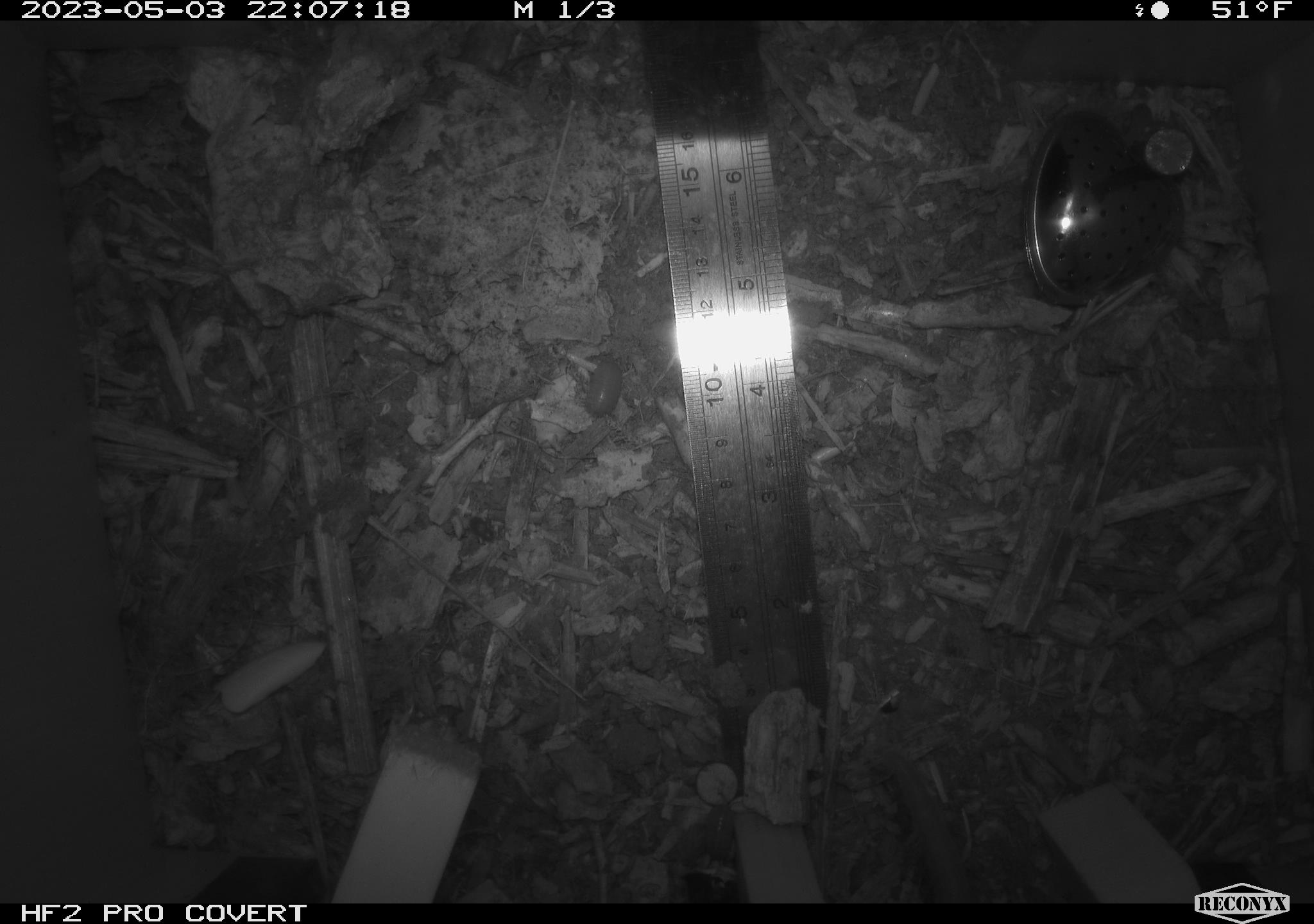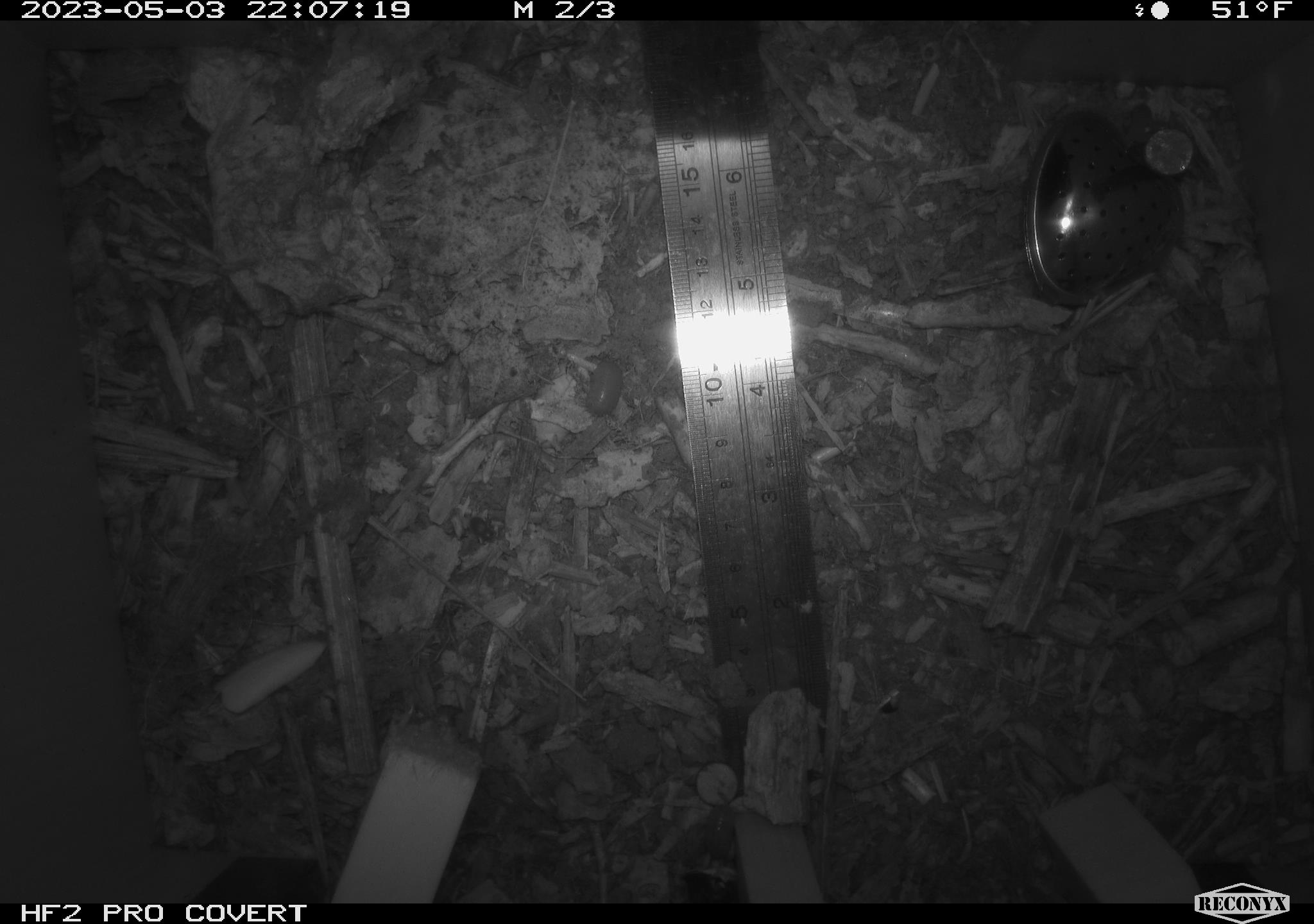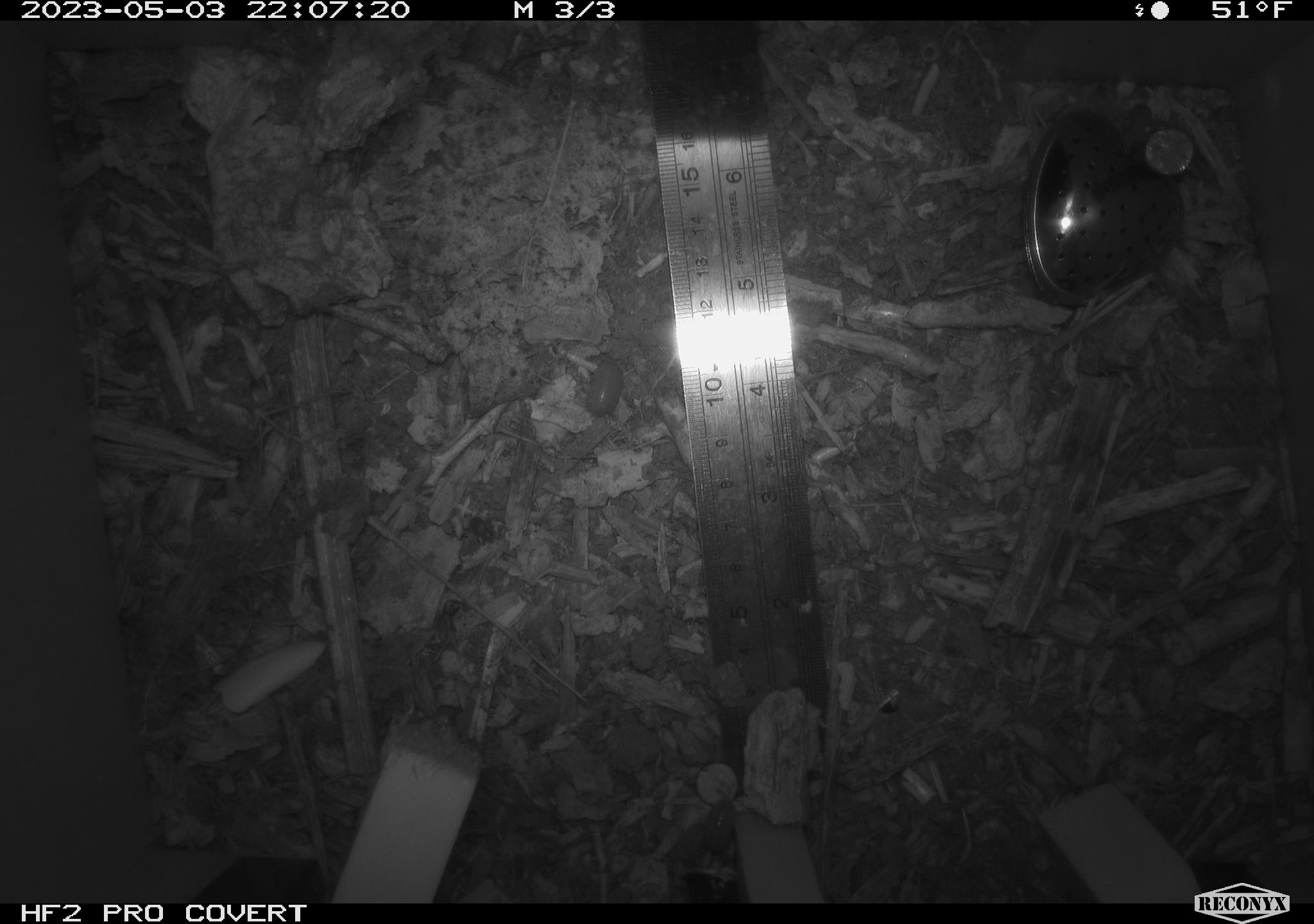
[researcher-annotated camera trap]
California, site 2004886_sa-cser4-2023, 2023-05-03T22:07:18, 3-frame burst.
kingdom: Animalia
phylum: Chordata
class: Mammalia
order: Rodentia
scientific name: Rodentia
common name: woodrat or rat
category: woodrat or rat species